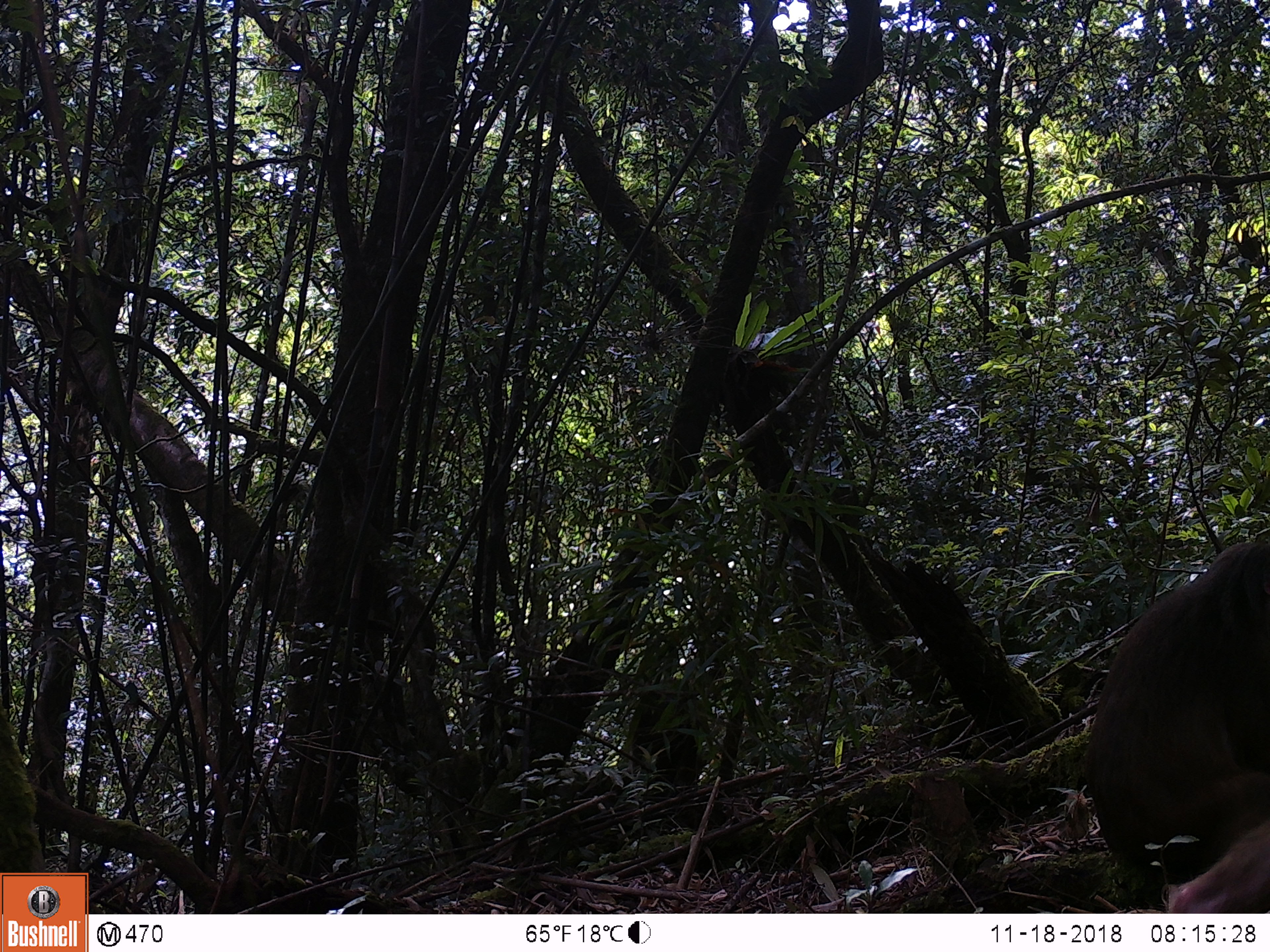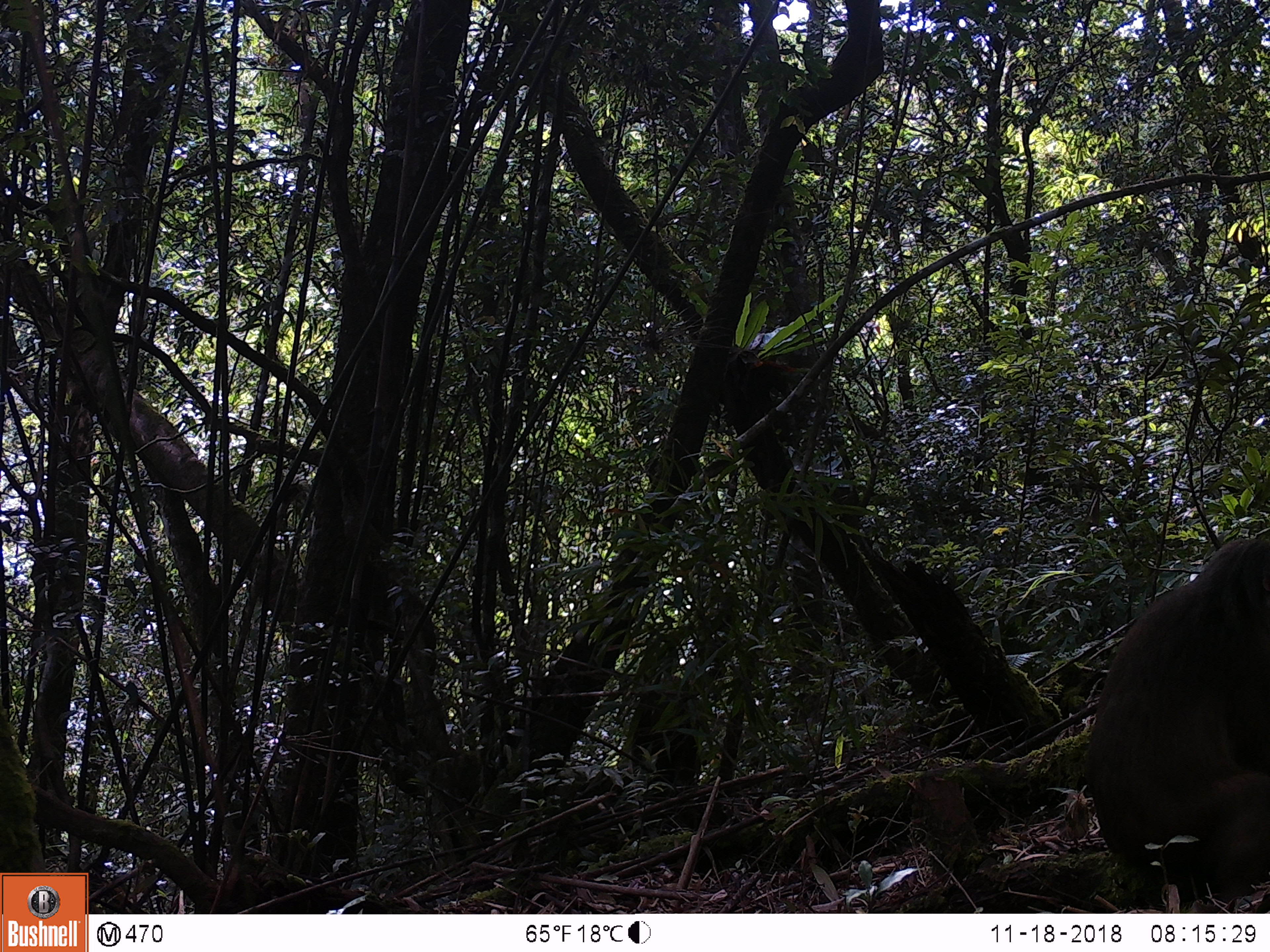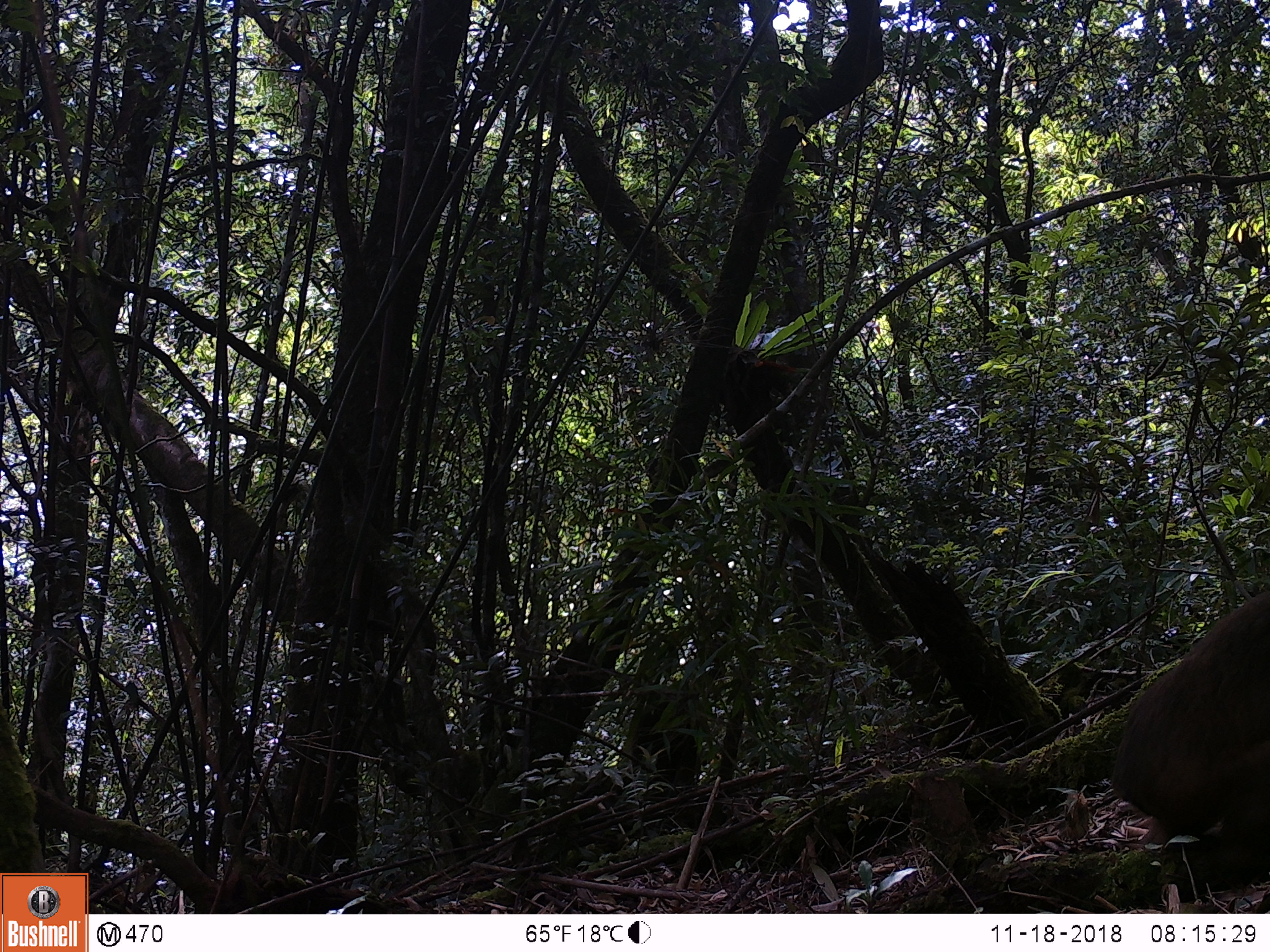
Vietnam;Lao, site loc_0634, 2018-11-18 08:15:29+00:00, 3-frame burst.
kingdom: Animalia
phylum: Chordata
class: Mammalia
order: Primates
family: Cercopithecidae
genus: Macaca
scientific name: Macaca arctoides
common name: stump-tailed macaque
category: stump tailed macaque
Stump tailed macaque (stump-tailed macaque) (Macaca arctoides). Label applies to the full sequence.